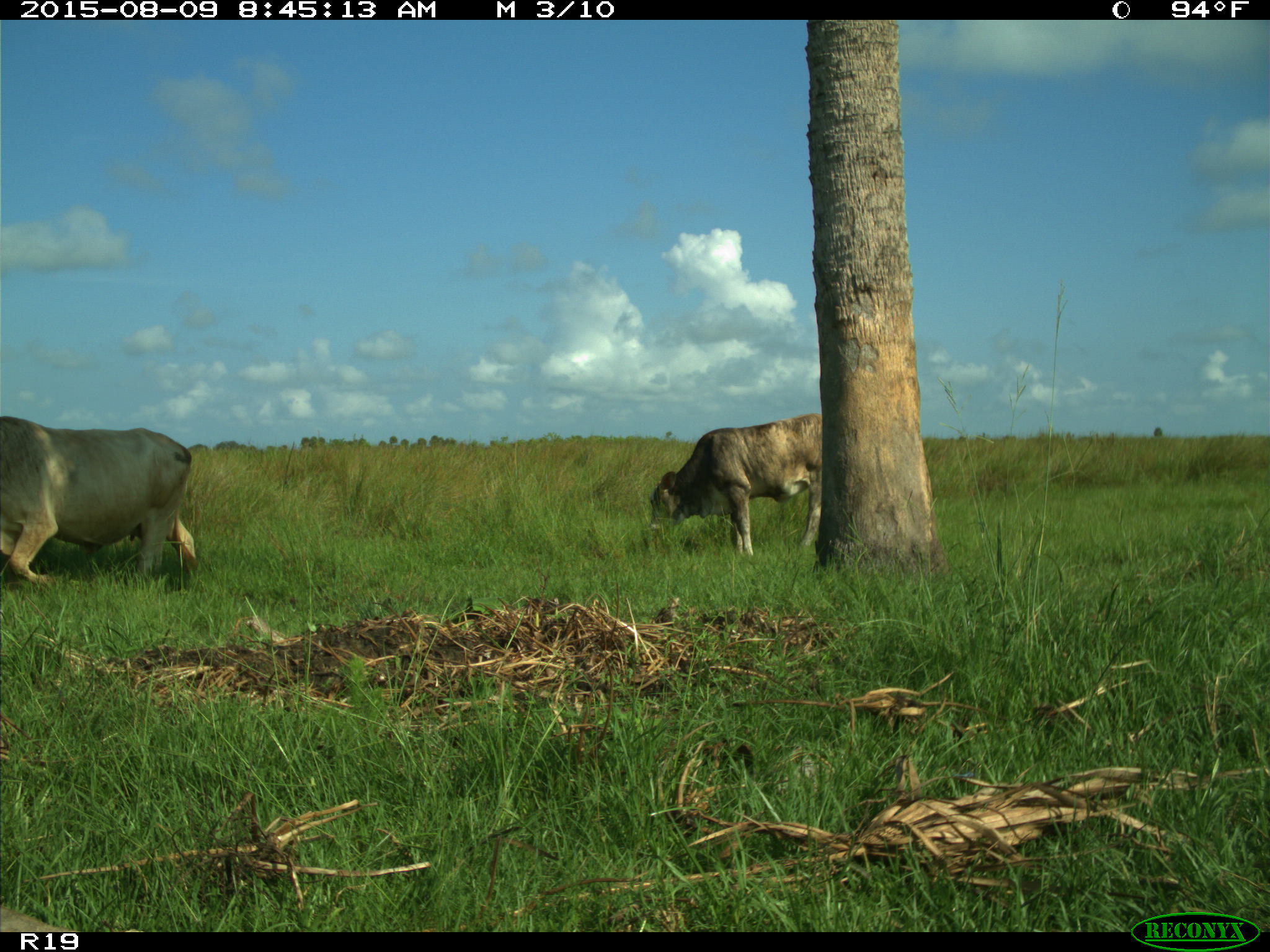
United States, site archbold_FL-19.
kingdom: Animalia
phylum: Chordata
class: Mammalia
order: Artiodactyla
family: Bovidae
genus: Bos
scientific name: Bos taurus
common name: domestic cow